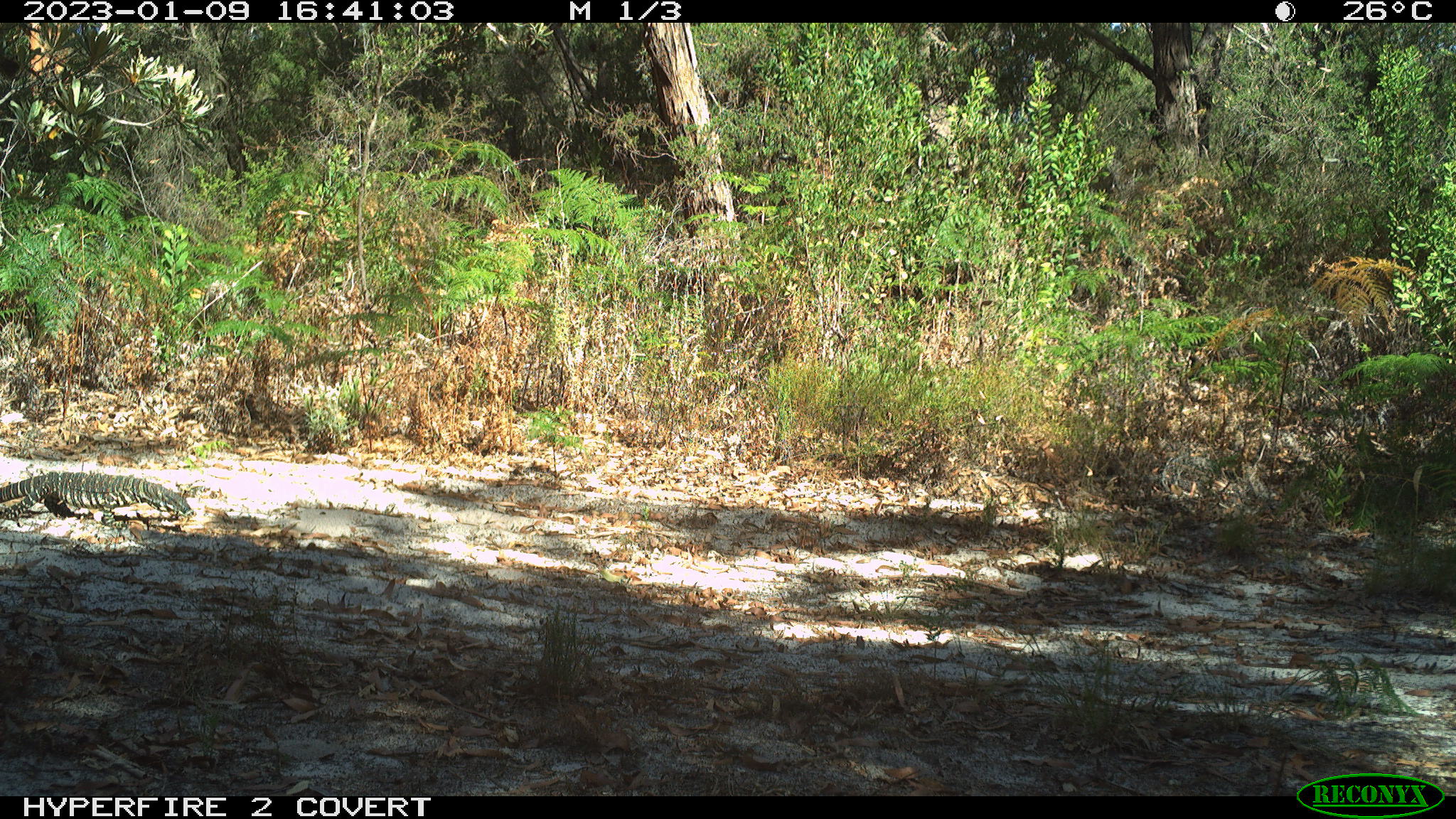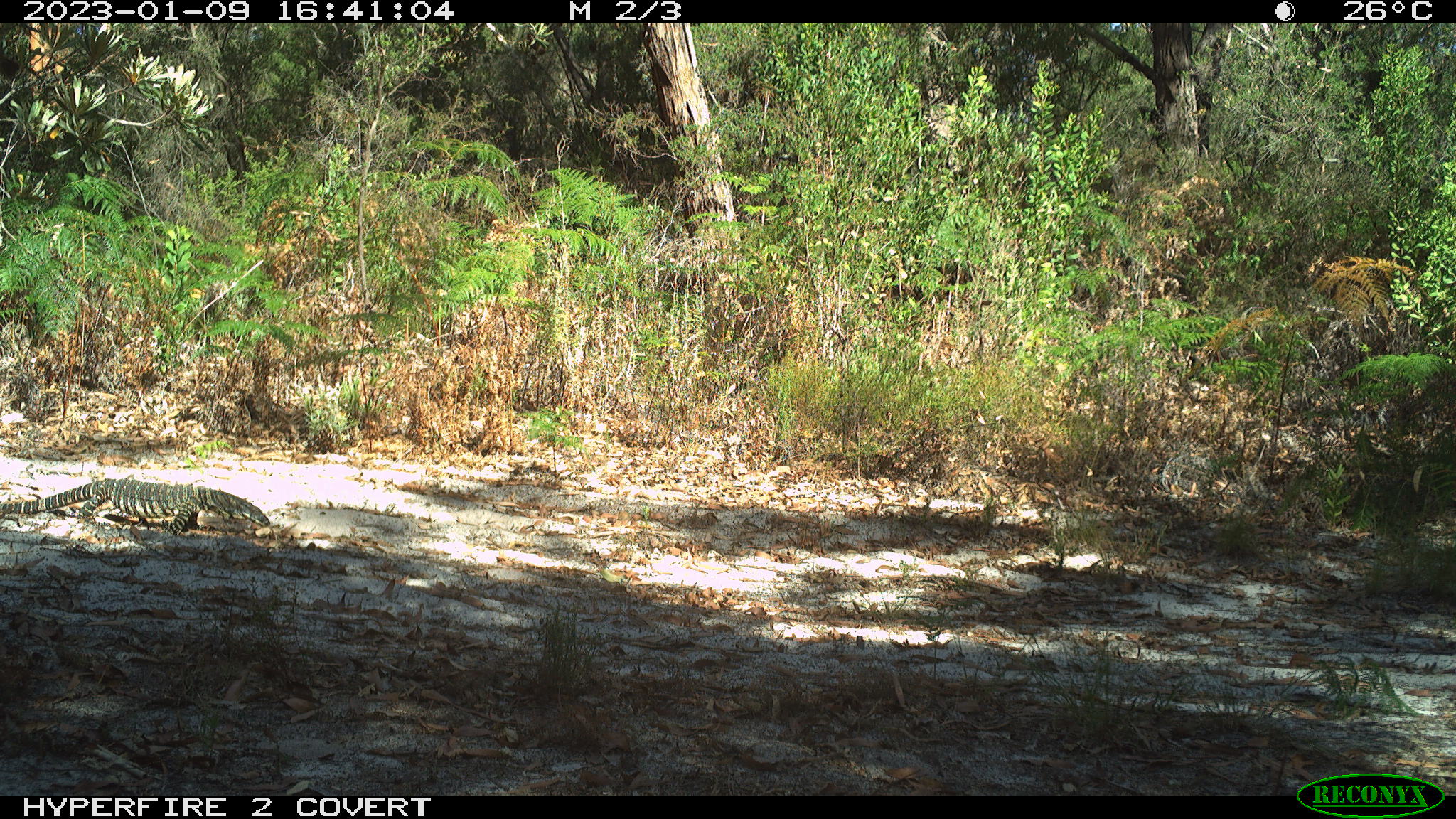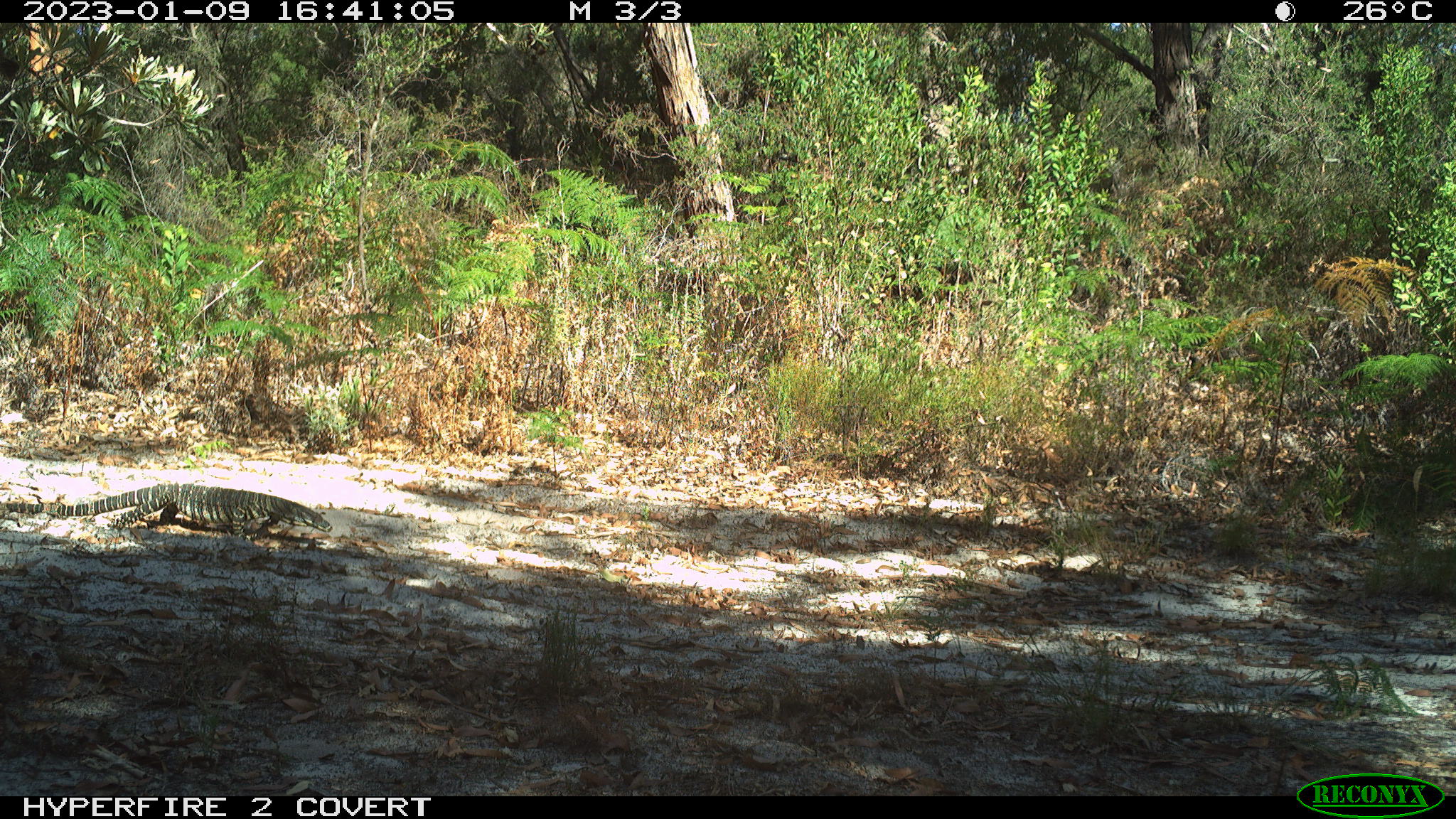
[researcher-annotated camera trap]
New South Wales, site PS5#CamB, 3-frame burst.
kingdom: Animalia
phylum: Chordata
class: Reptilia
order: Squamata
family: Varanidae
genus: Varanus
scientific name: Varanus varius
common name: lace monitor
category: goanna